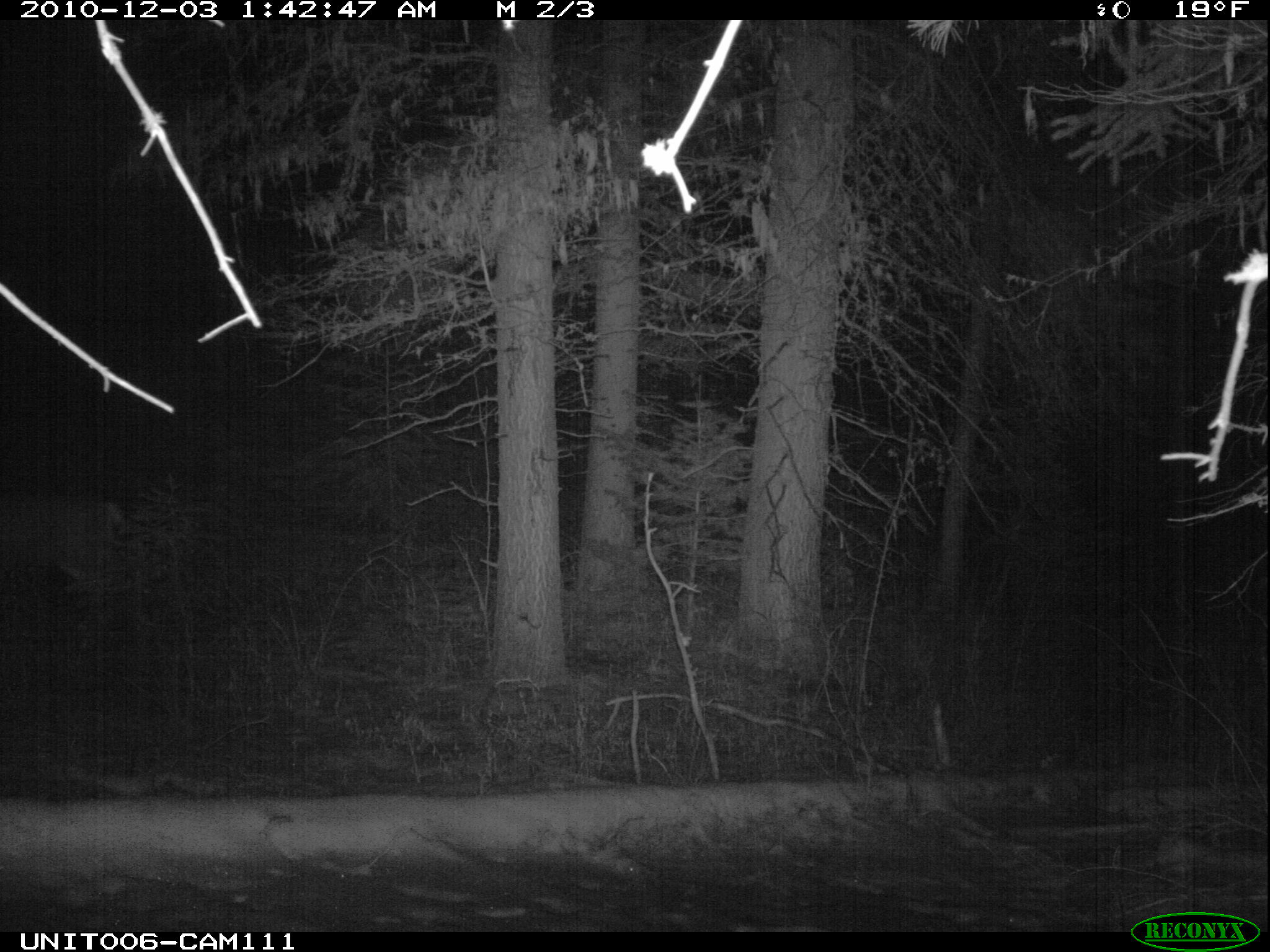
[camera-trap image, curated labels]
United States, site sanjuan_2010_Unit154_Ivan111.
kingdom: Animalia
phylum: Chordata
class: Mammalia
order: Artiodactyla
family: Cervidae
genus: Odocoileus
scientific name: Odocoileus hemionus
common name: mule deer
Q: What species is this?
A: Odocoileus hemionus (mule deer).